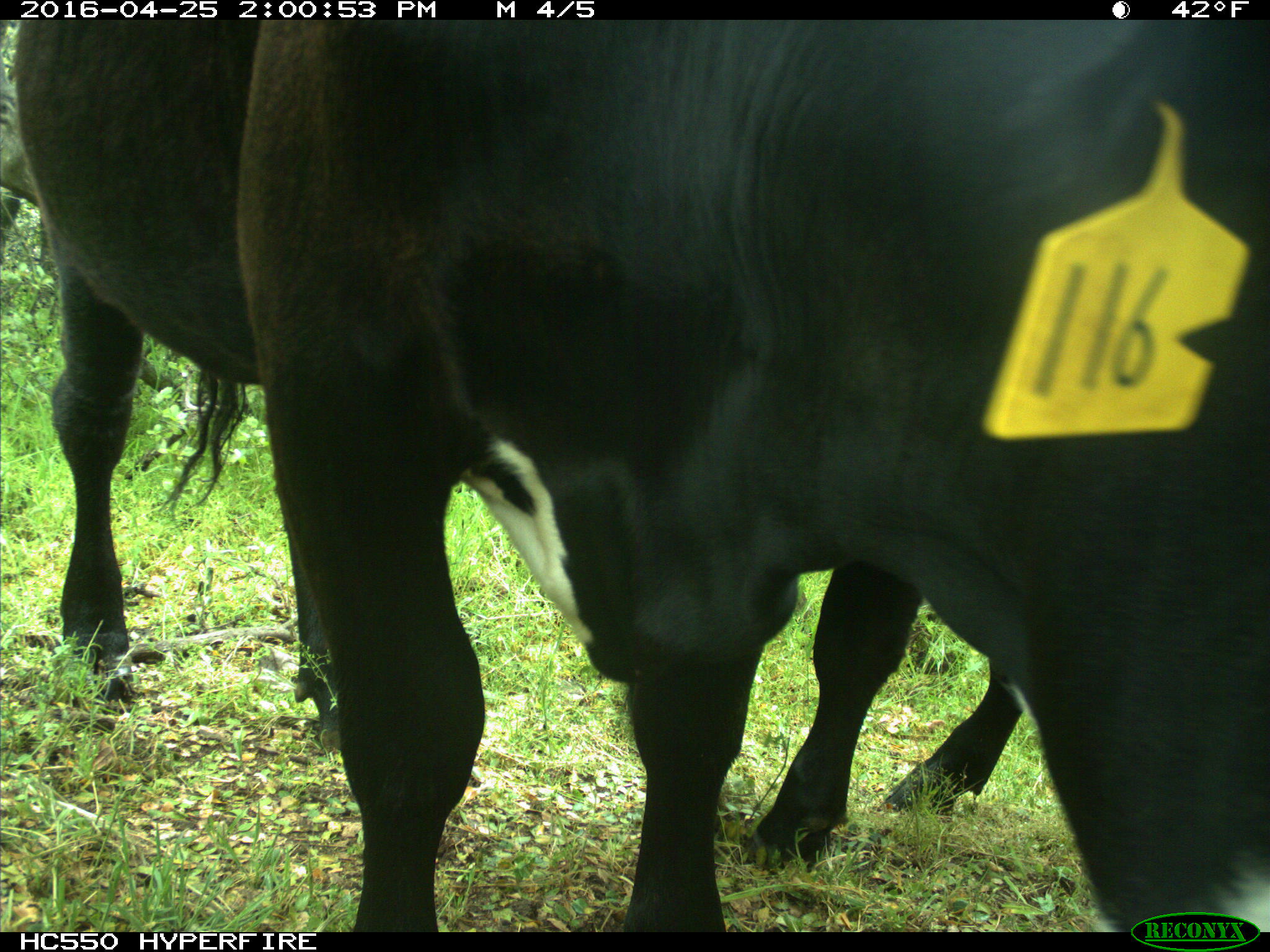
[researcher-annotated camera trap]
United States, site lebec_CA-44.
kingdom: Animalia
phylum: Chordata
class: Mammalia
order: Artiodactyla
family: Bovidae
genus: Bos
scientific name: Bos taurus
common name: domestic cow